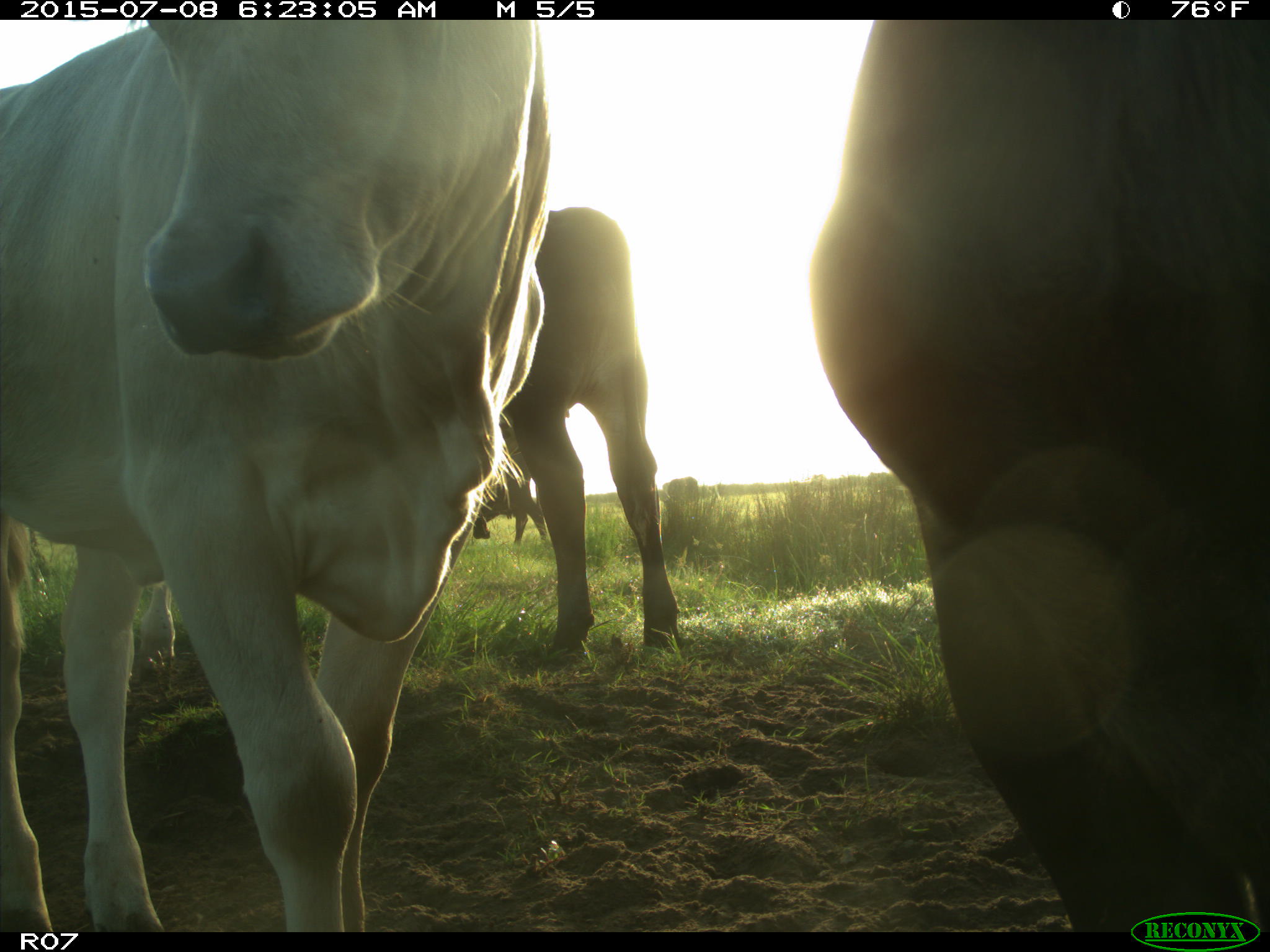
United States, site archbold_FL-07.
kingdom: Animalia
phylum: Chordata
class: Mammalia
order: Artiodactyla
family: Bovidae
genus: Bos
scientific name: Bos taurus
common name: domestic cow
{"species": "Bos taurus (domestic cow)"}